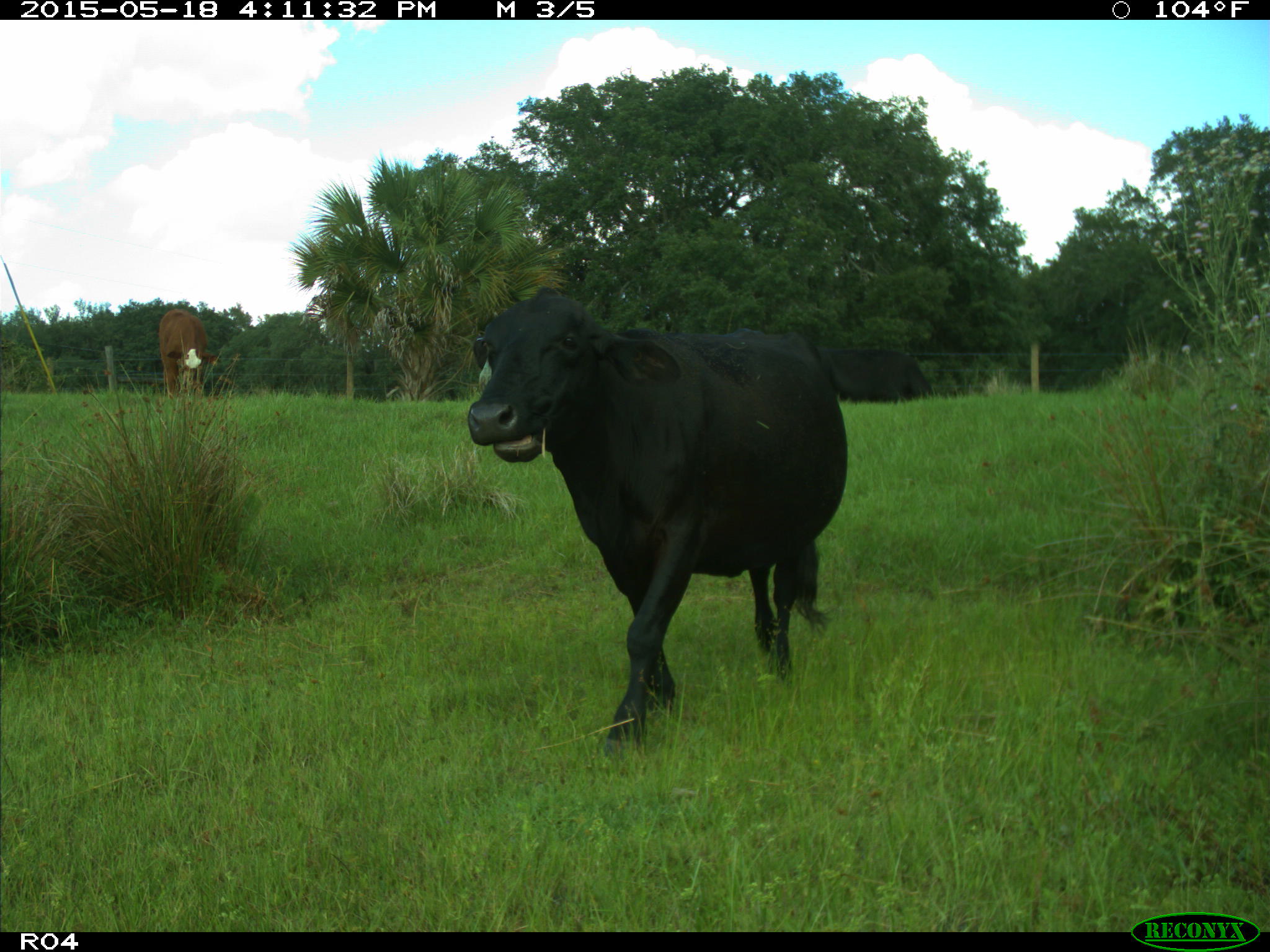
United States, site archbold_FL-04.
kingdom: Animalia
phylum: Chordata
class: Mammalia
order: Artiodactyla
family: Bovidae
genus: Bos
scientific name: Bos taurus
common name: domestic cow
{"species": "Bos taurus (domestic cow)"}